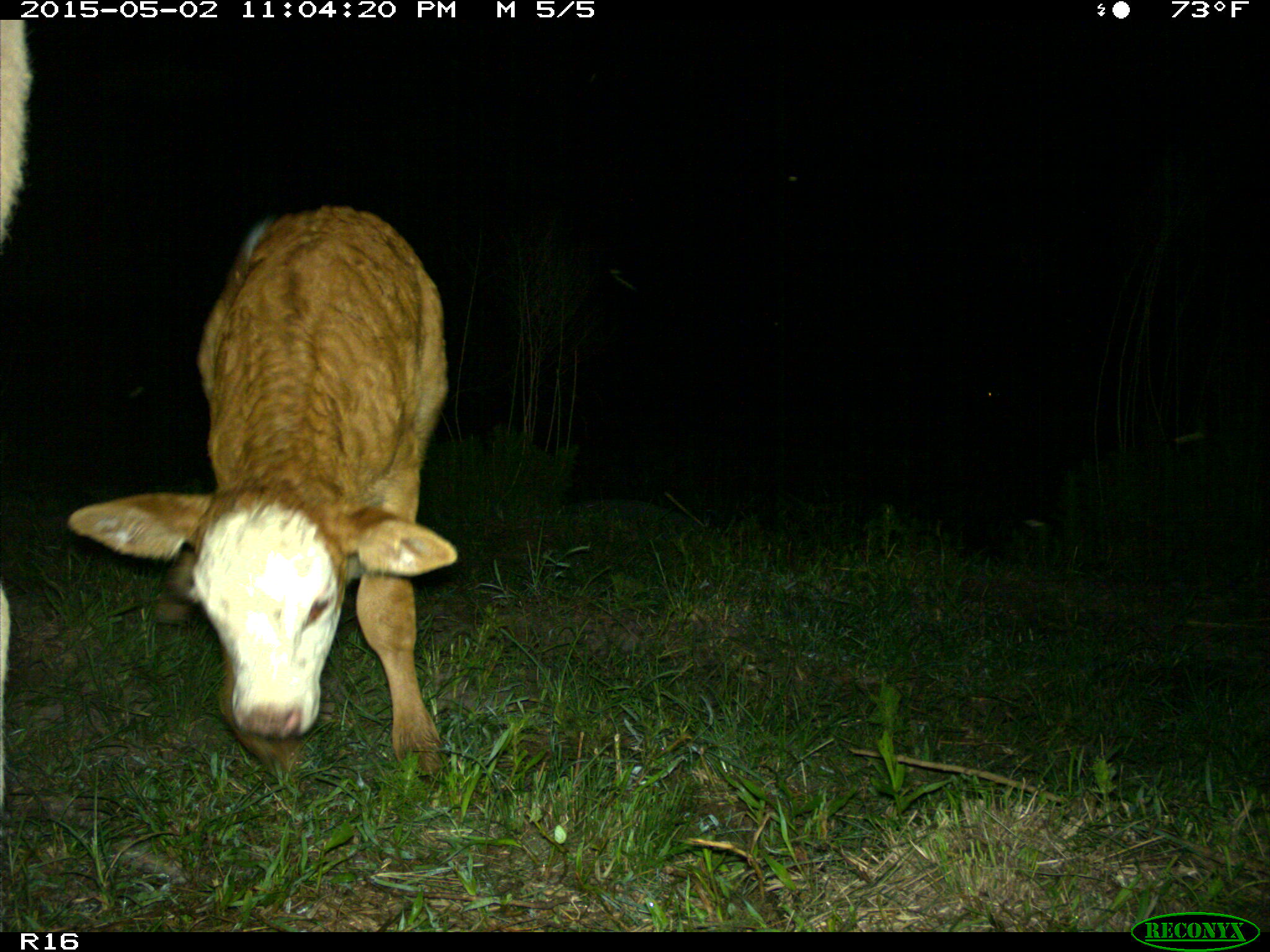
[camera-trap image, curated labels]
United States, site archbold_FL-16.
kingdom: Animalia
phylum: Chordata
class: Mammalia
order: Artiodactyla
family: Bovidae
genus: Bos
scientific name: Bos taurus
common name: domestic cow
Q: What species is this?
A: Bos taurus (domestic cow).